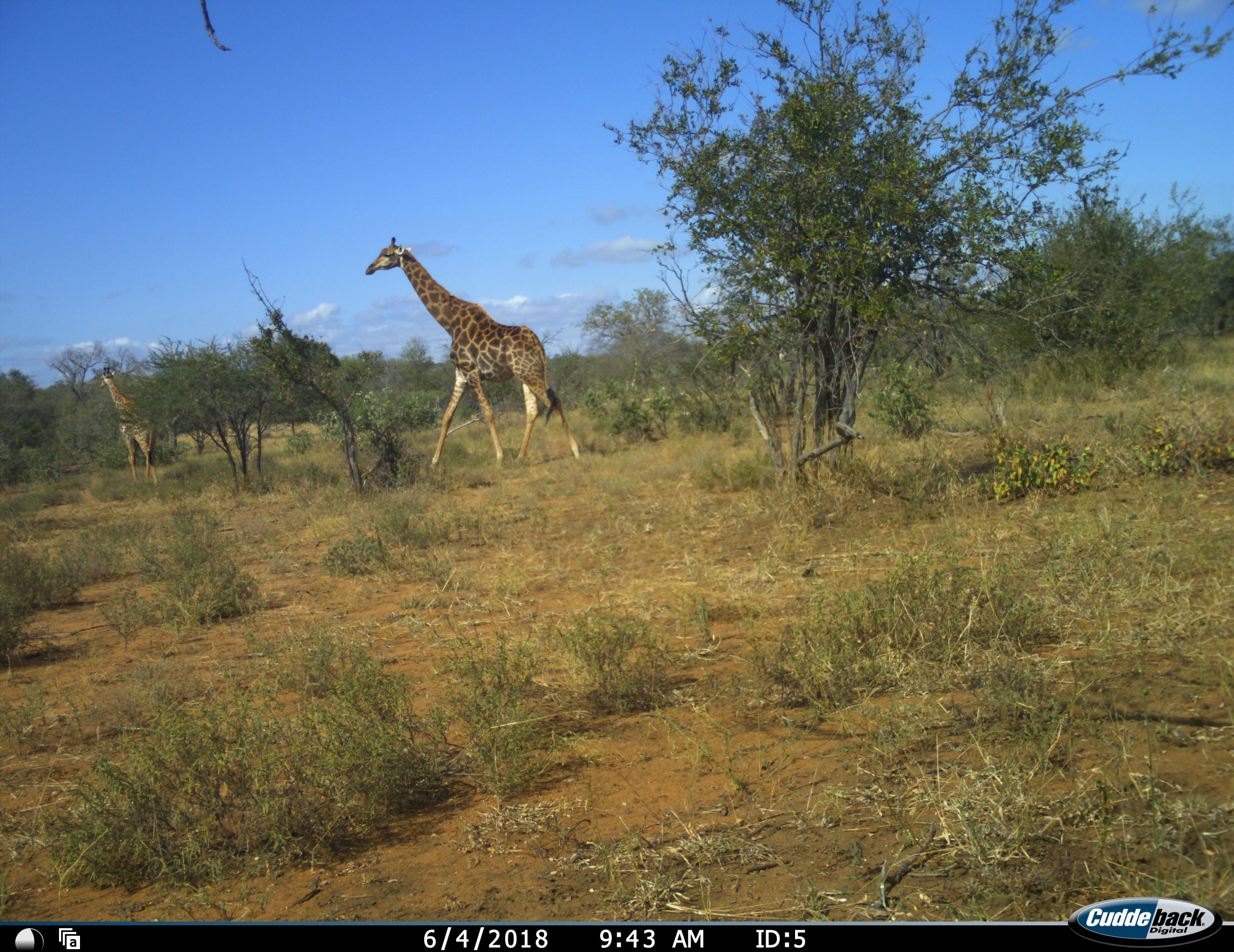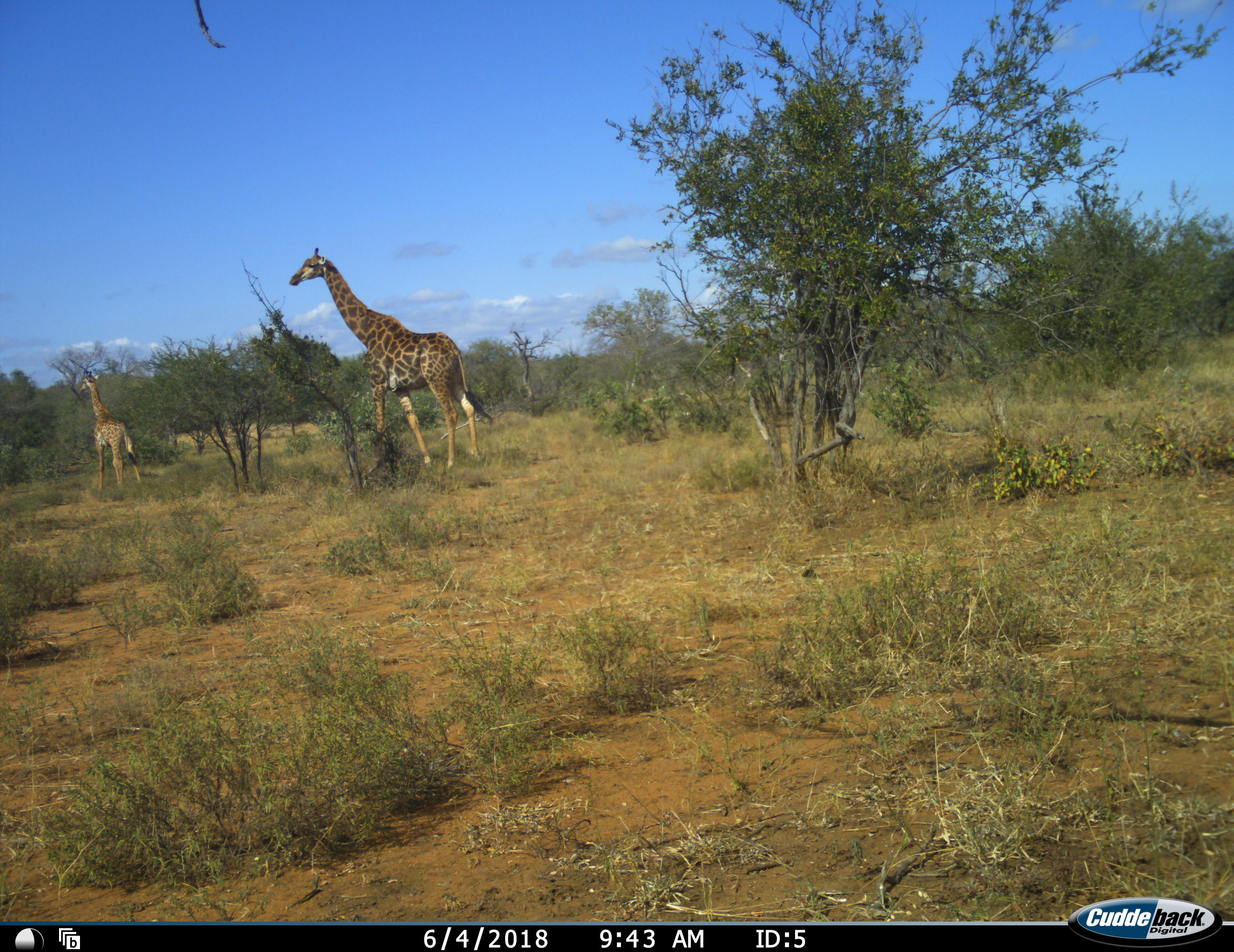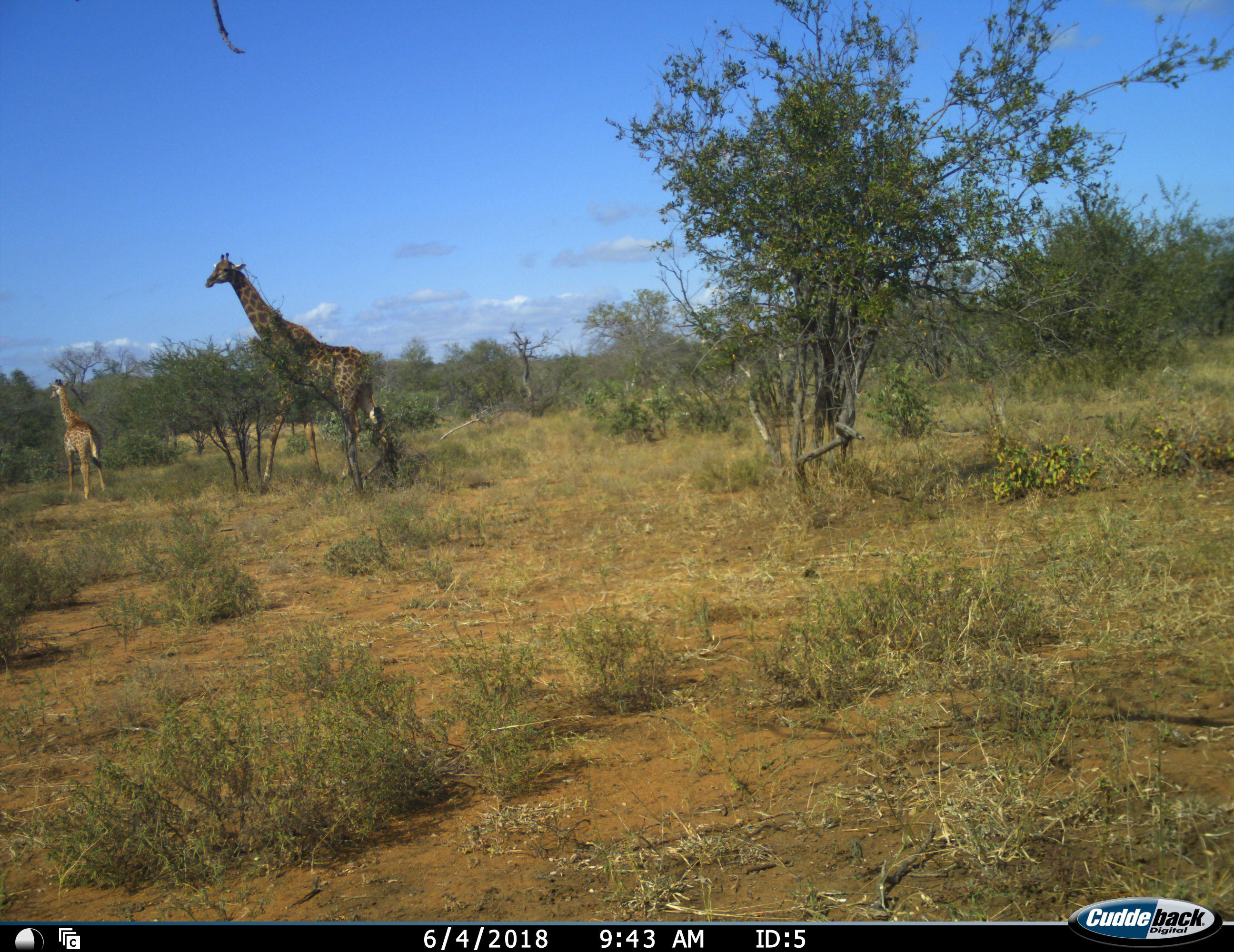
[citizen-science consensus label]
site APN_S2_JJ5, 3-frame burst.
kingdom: Animalia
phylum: Chordata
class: Mammalia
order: Artiodactyla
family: Giraffidae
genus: Giraffa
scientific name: Giraffa camelopardalis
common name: giraffe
Giraffe (Giraffa camelopardalis), count 2. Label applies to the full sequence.